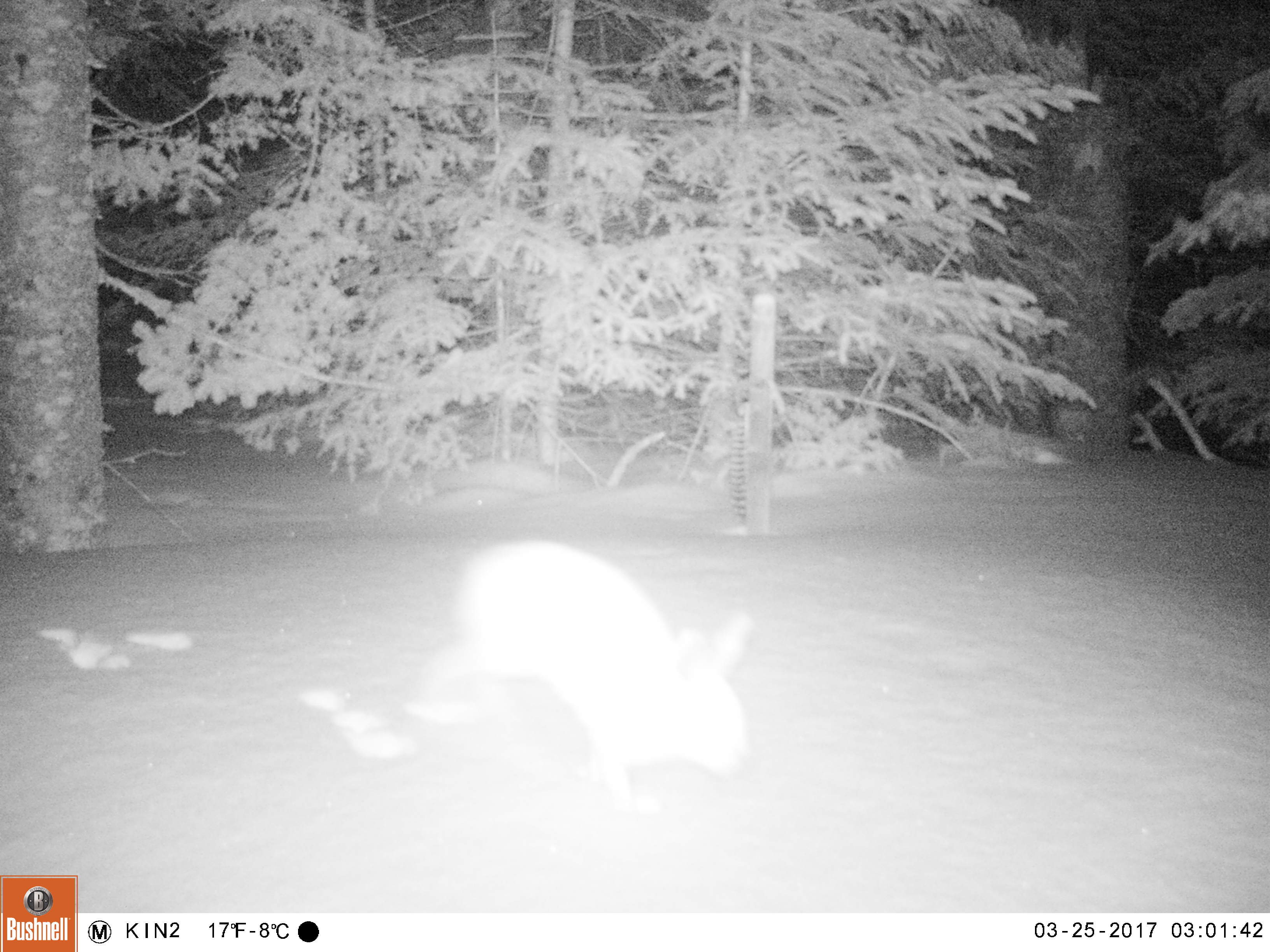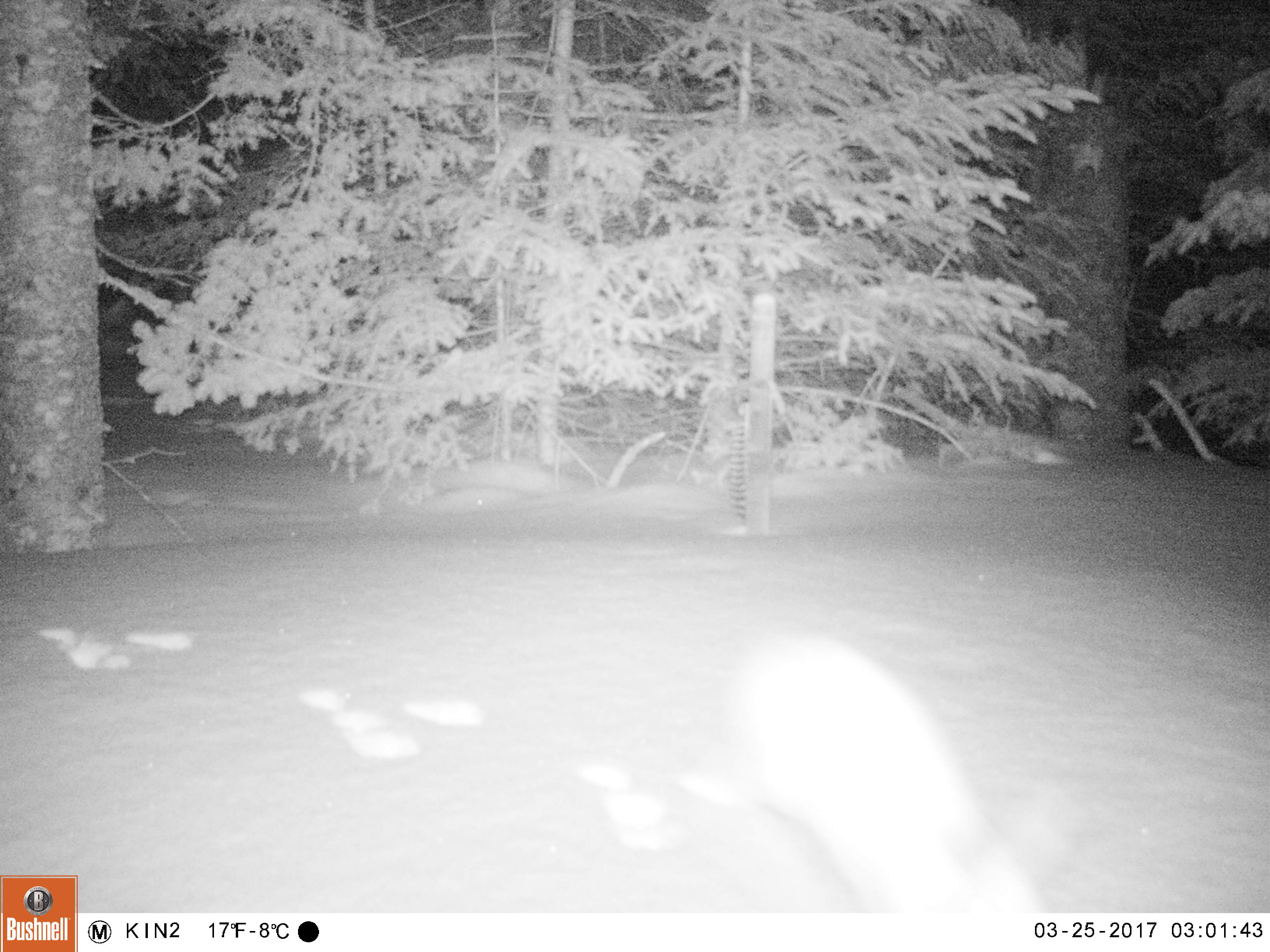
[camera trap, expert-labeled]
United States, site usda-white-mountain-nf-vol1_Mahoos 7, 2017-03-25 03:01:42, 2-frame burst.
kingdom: Animalia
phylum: Chordata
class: Mammalia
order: Lagomorpha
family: Leporidae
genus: Lepus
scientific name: Lepus americanus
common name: snowshoe hare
Snowshoe hare (Lepus americanus).